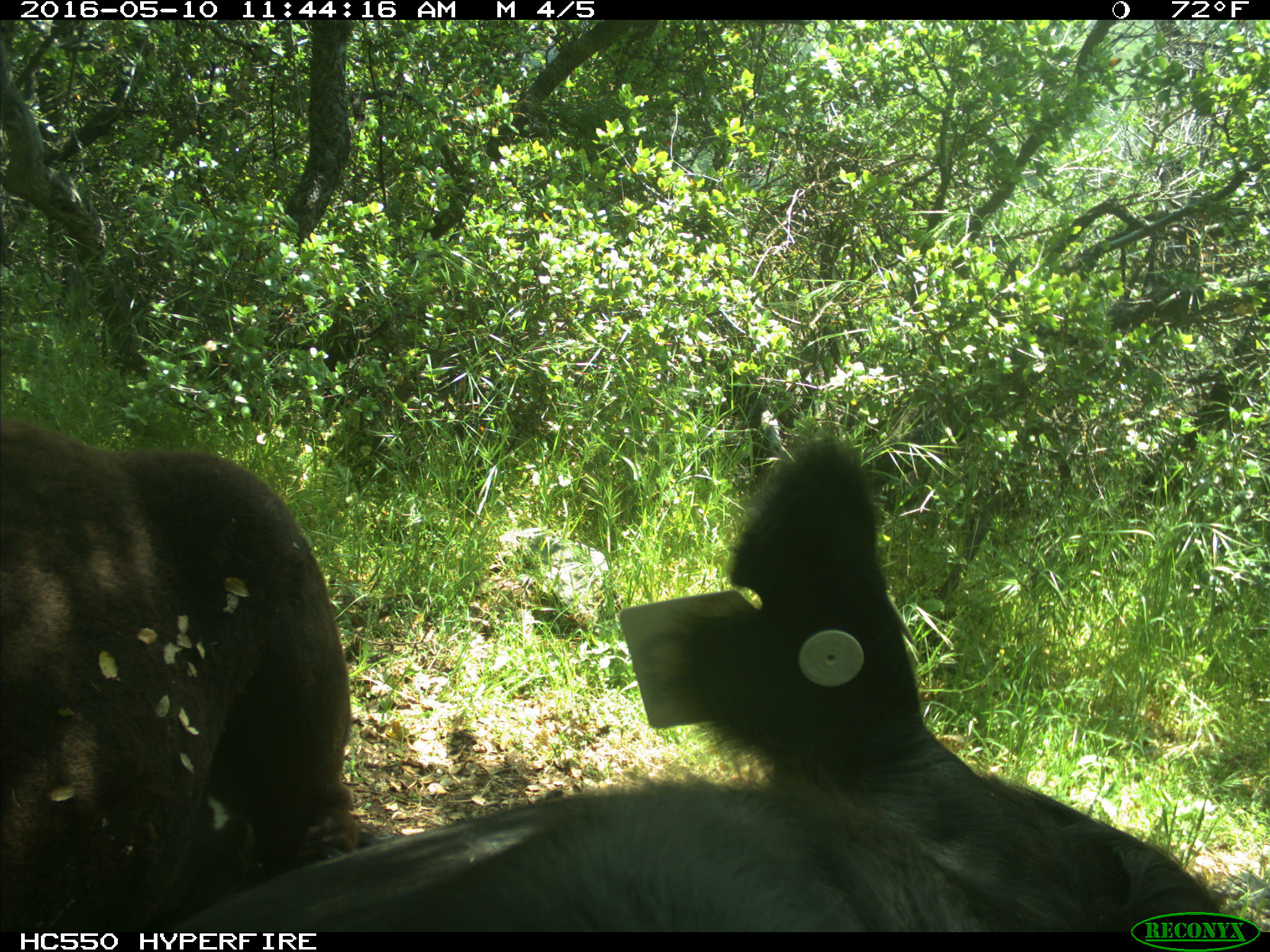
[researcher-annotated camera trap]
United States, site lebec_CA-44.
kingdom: Animalia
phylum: Chordata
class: Mammalia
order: Artiodactyla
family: Bovidae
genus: Bos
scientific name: Bos taurus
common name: domestic cow